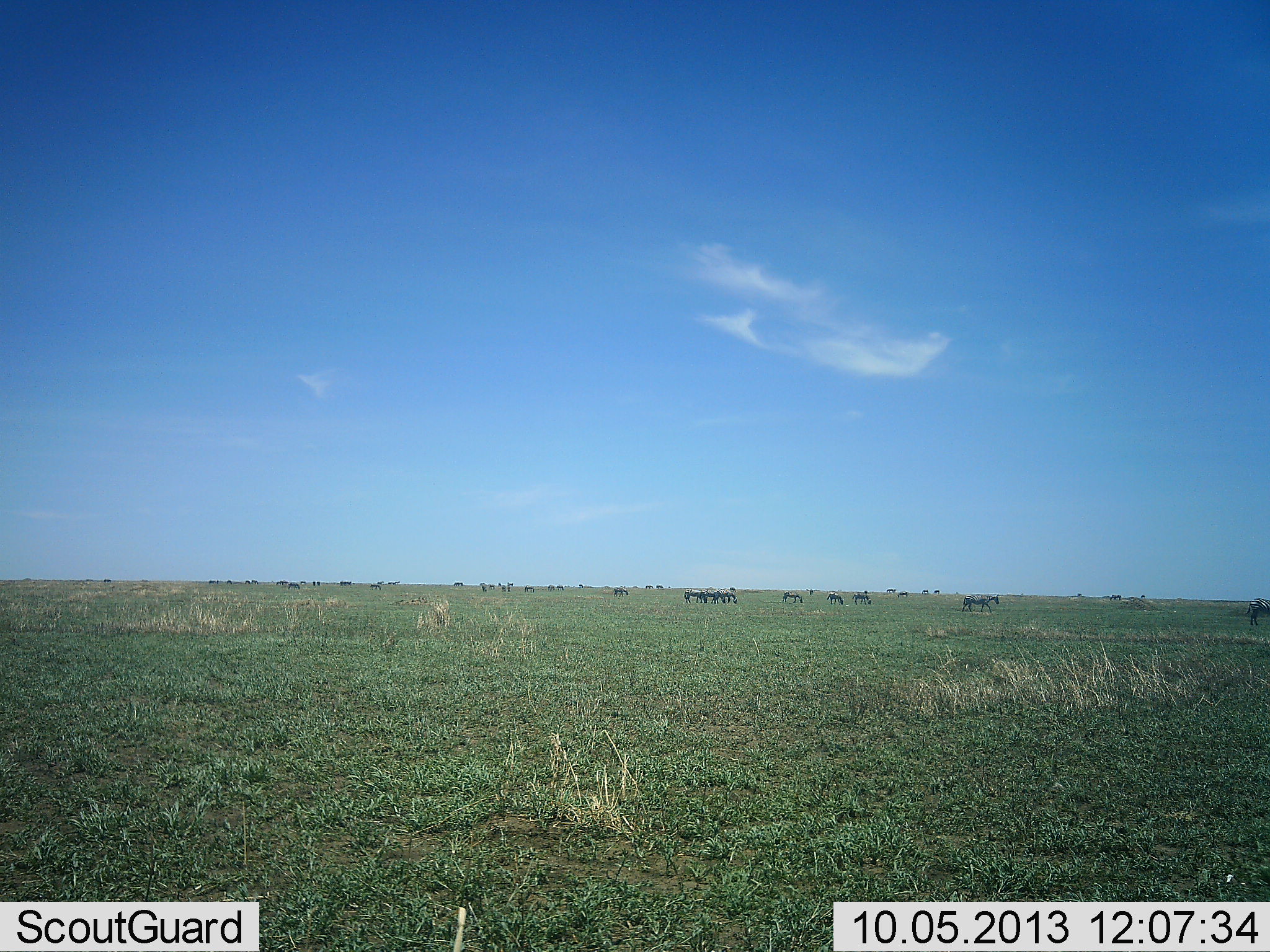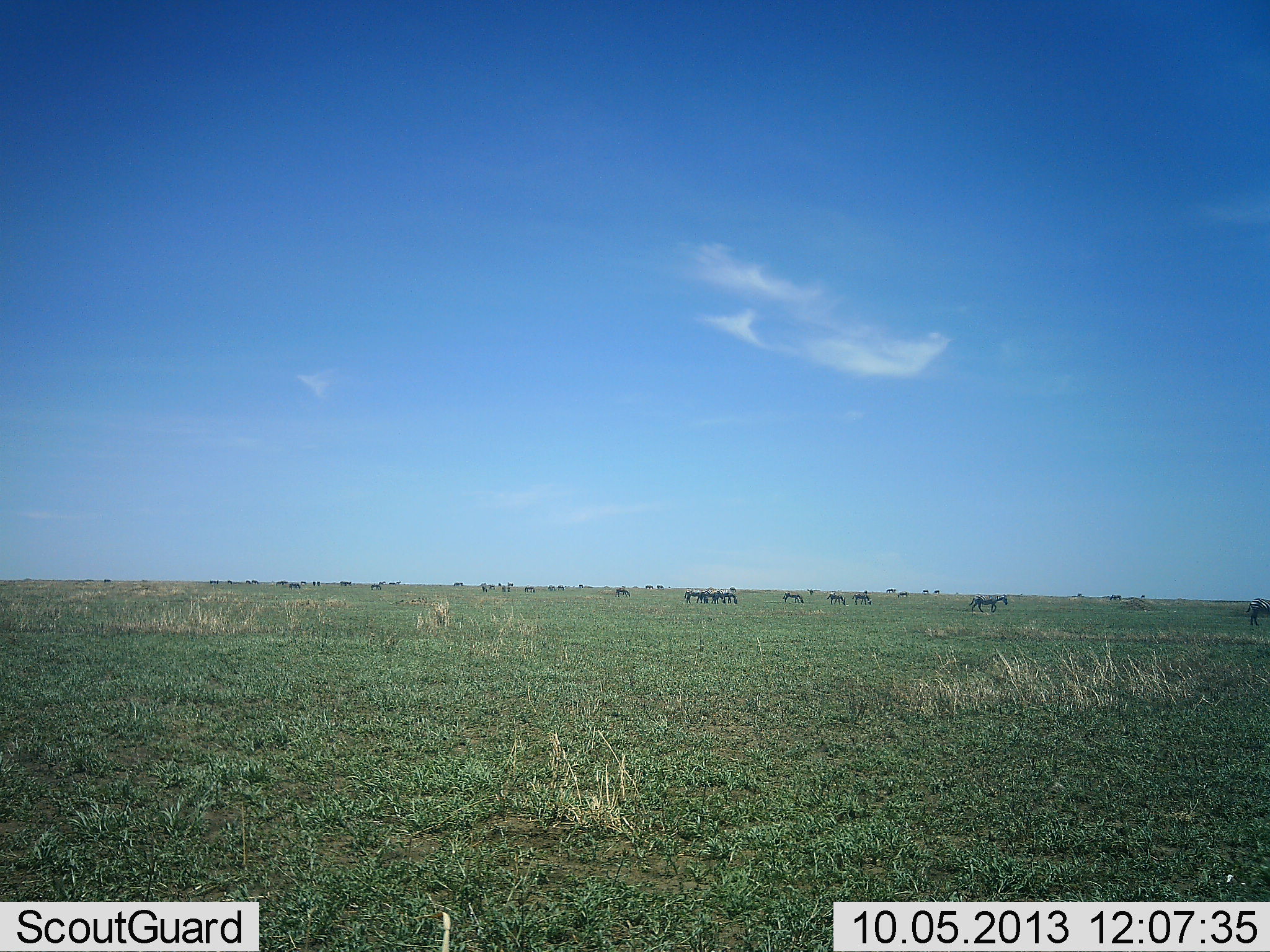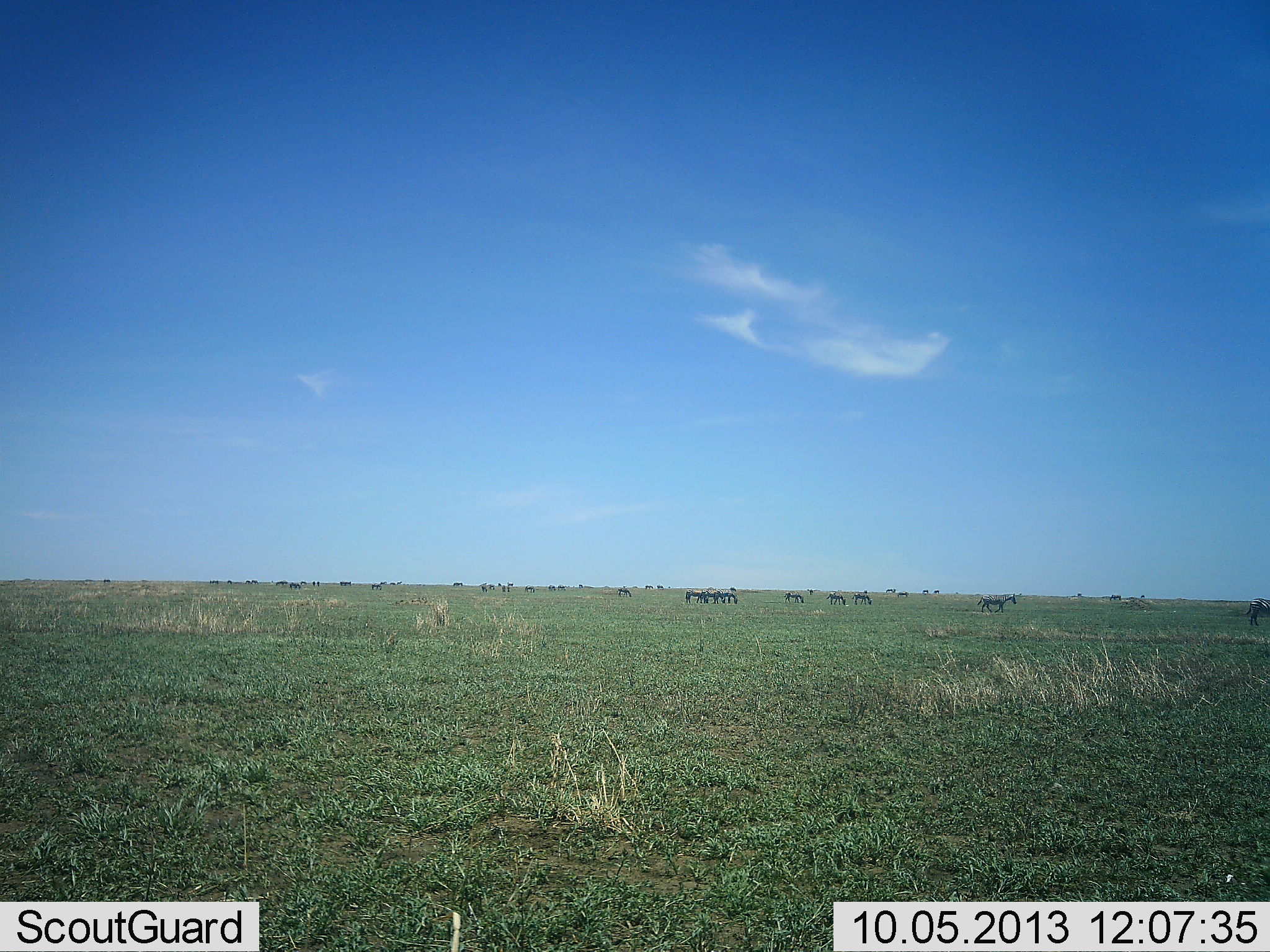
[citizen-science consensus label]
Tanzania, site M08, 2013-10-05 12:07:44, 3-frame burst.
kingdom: Animalia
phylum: Chordata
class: Mammalia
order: Artiodactyla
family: Bovidae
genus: Connochaetes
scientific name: Connochaetes taurinus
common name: blue wildebeest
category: wildebeest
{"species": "wildebeest (blue wildebeest) (Connochaetes taurinus)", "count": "11-50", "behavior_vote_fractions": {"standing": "55%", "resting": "9%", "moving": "64%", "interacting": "0%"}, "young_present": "0%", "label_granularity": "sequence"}